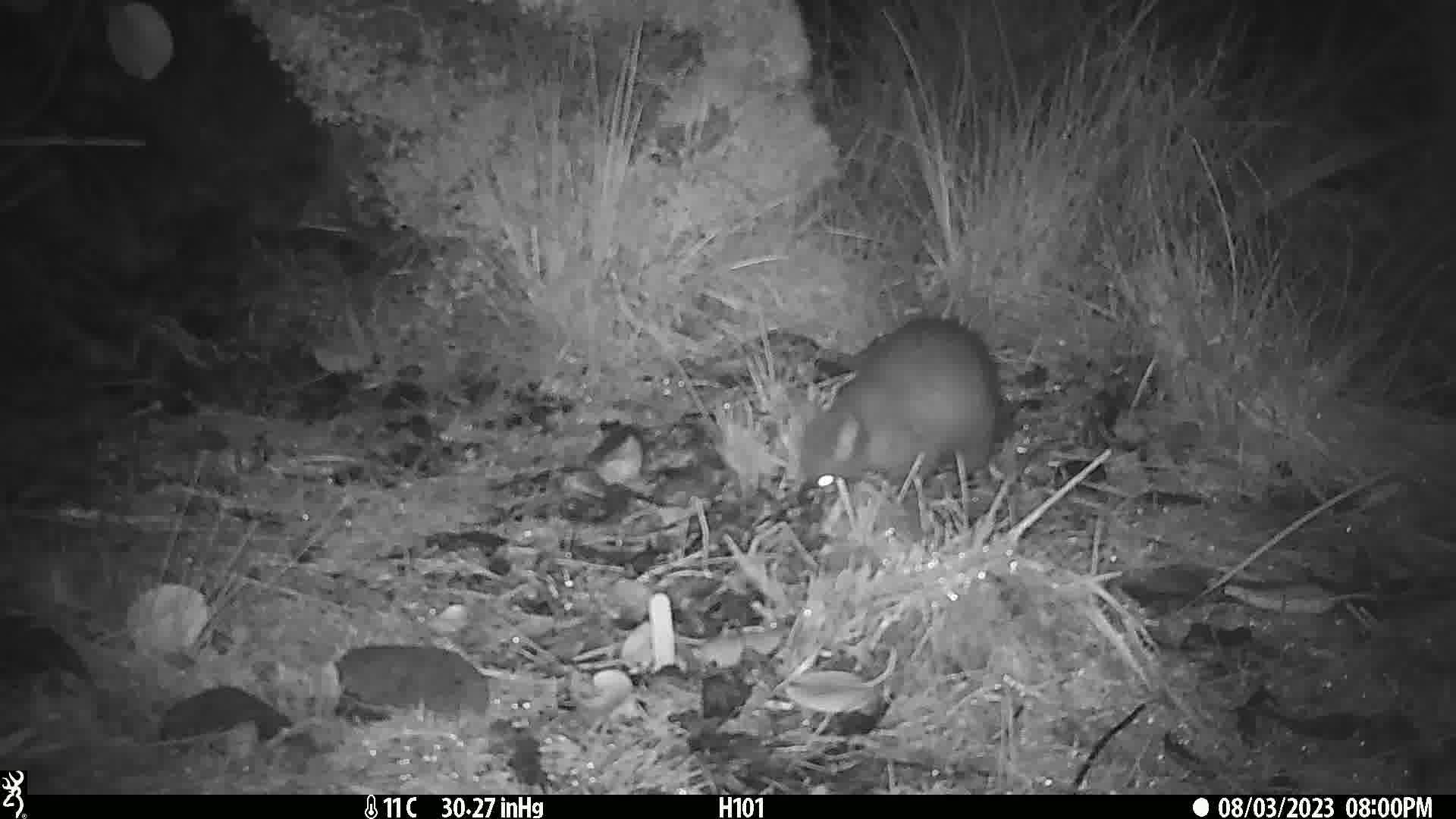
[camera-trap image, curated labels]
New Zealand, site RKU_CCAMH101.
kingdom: Animalia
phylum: Chordata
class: Mammalia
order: Diprotodontia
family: Phalangeridae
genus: Trichosurus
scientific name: Trichosurus vulpecula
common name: common brushtail possum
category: possum